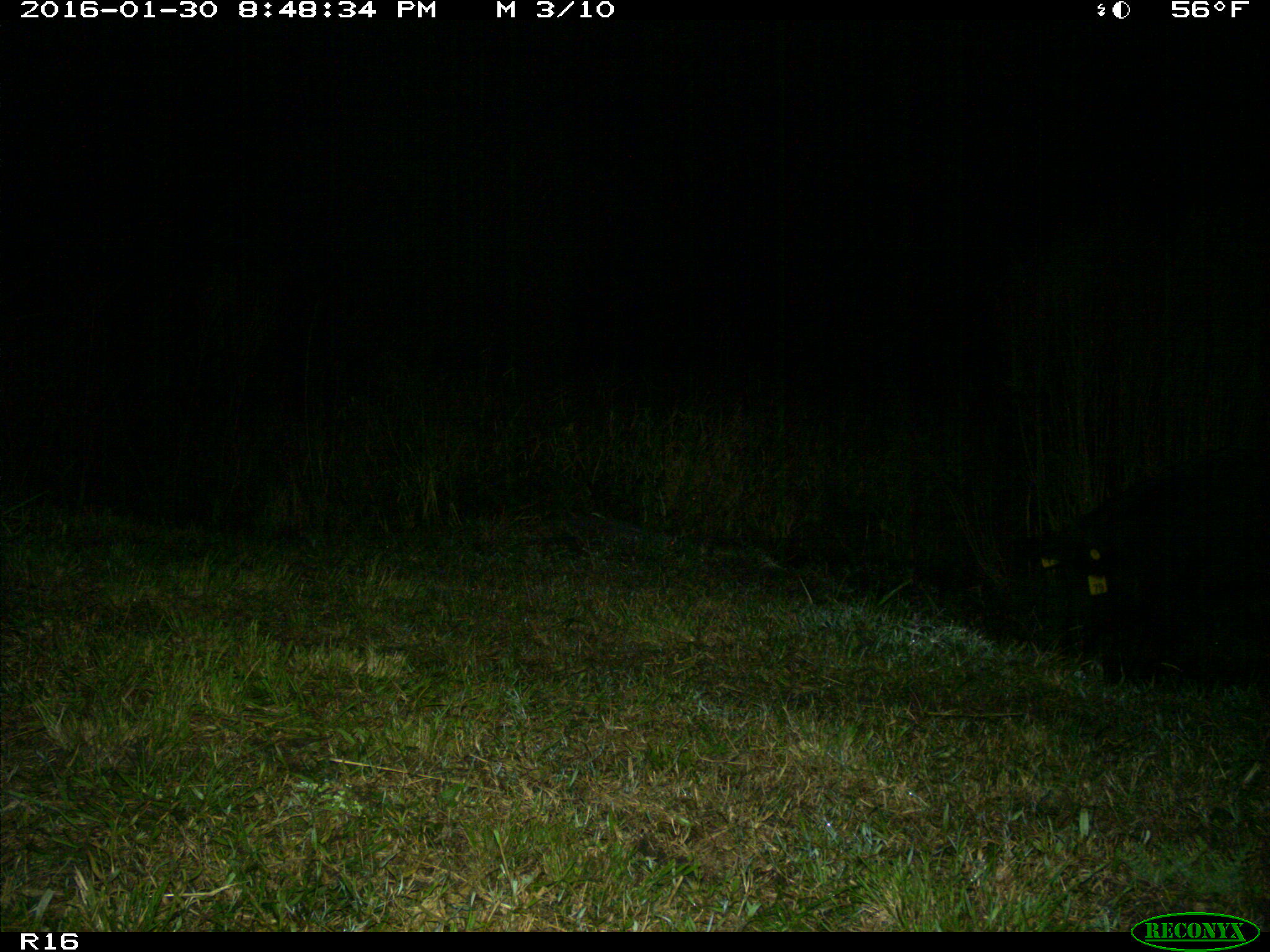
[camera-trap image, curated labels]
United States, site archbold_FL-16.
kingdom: Animalia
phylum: Chordata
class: Mammalia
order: Artiodactyla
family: Suidae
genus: Sus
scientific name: Sus scrofa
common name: wild boar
Sus scrofa (wild boar).